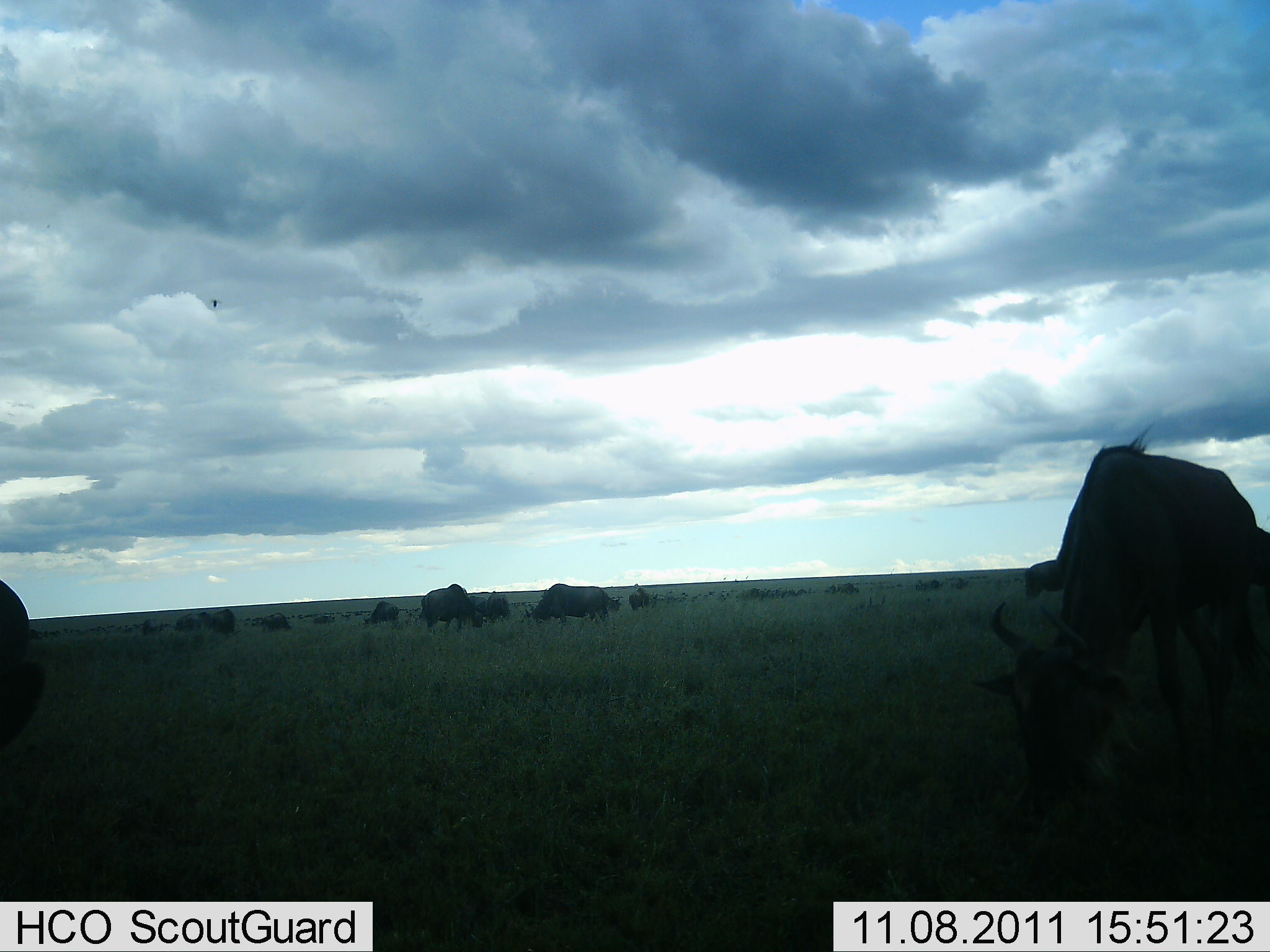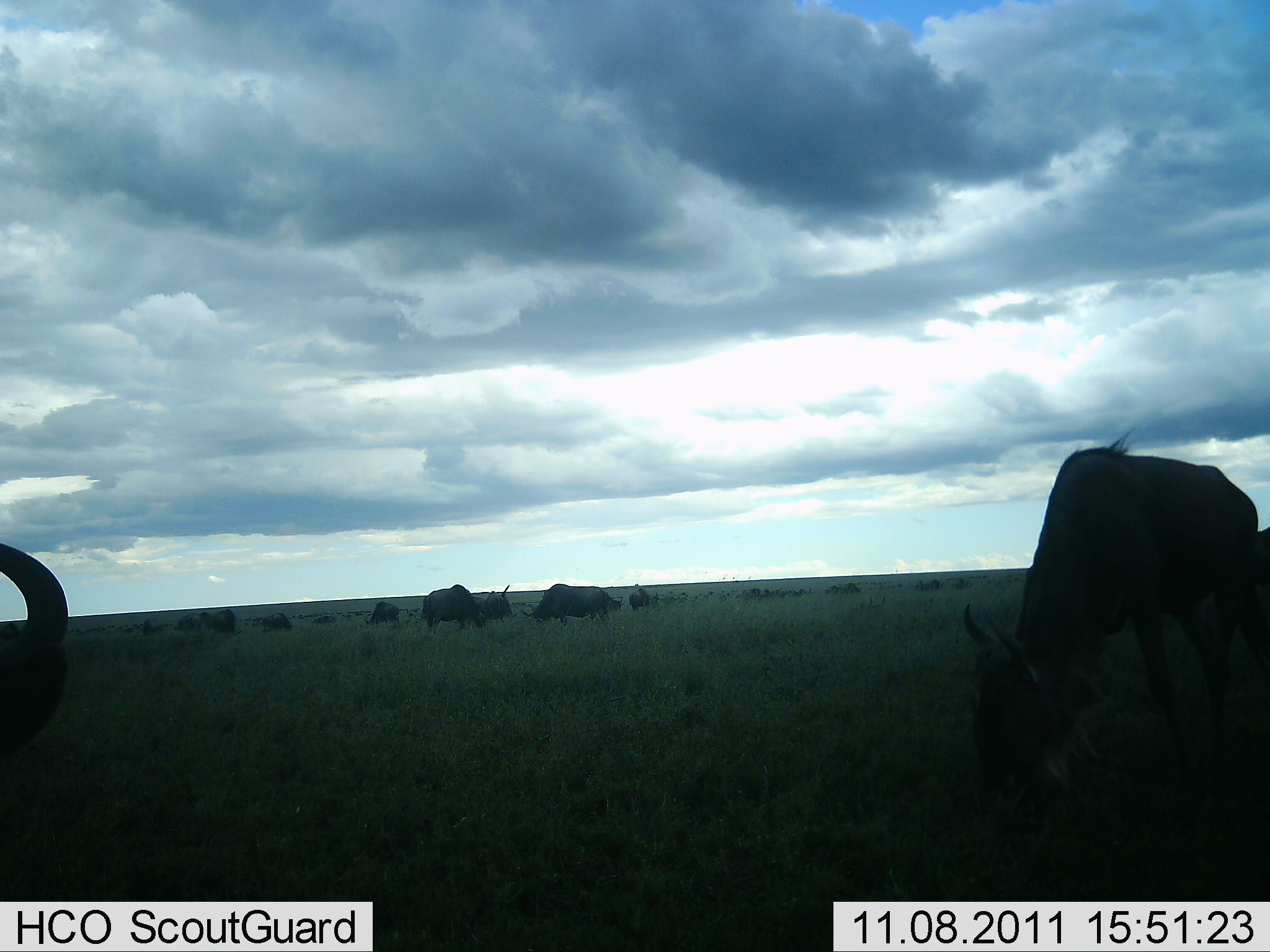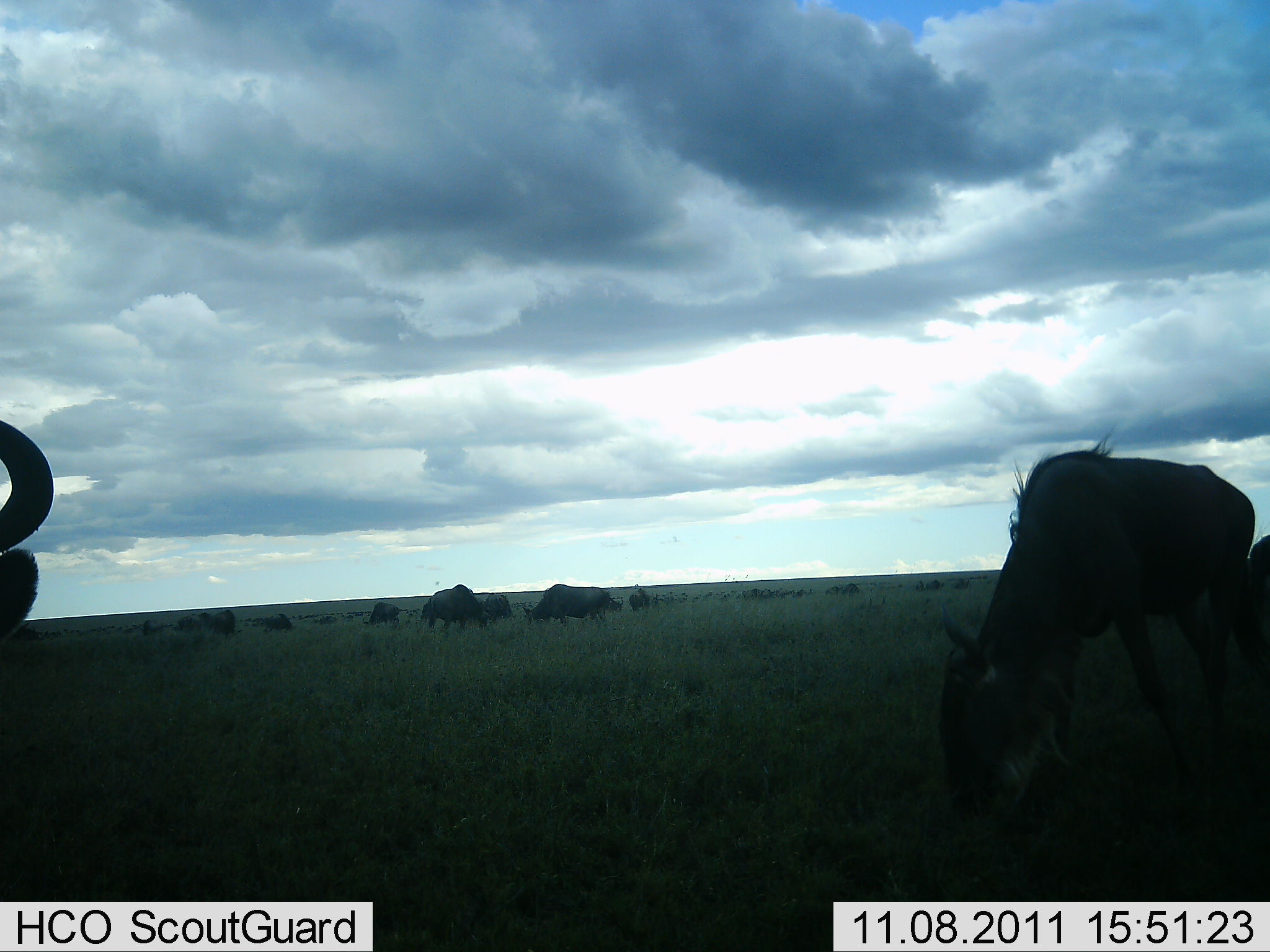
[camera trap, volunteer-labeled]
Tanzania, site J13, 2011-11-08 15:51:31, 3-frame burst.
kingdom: Animalia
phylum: Chordata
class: Mammalia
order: Artiodactyla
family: Bovidae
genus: Connochaetes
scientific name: Connochaetes taurinus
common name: blue wildebeest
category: wildebeest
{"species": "wildebeest (blue wildebeest) (Connochaetes taurinus)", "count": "11-50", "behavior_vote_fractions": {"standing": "31%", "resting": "0%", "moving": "31%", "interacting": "0%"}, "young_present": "0%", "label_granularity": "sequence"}